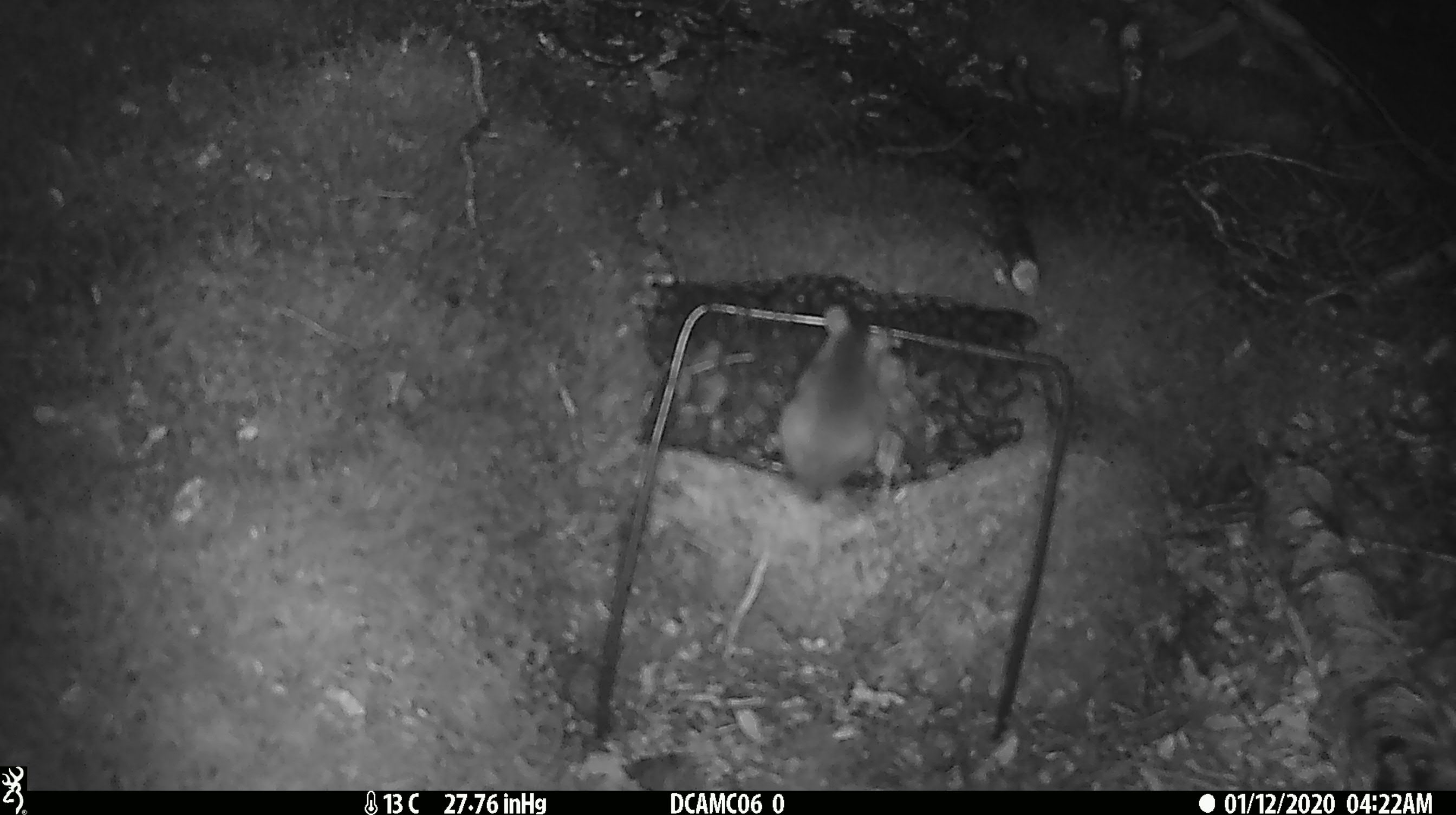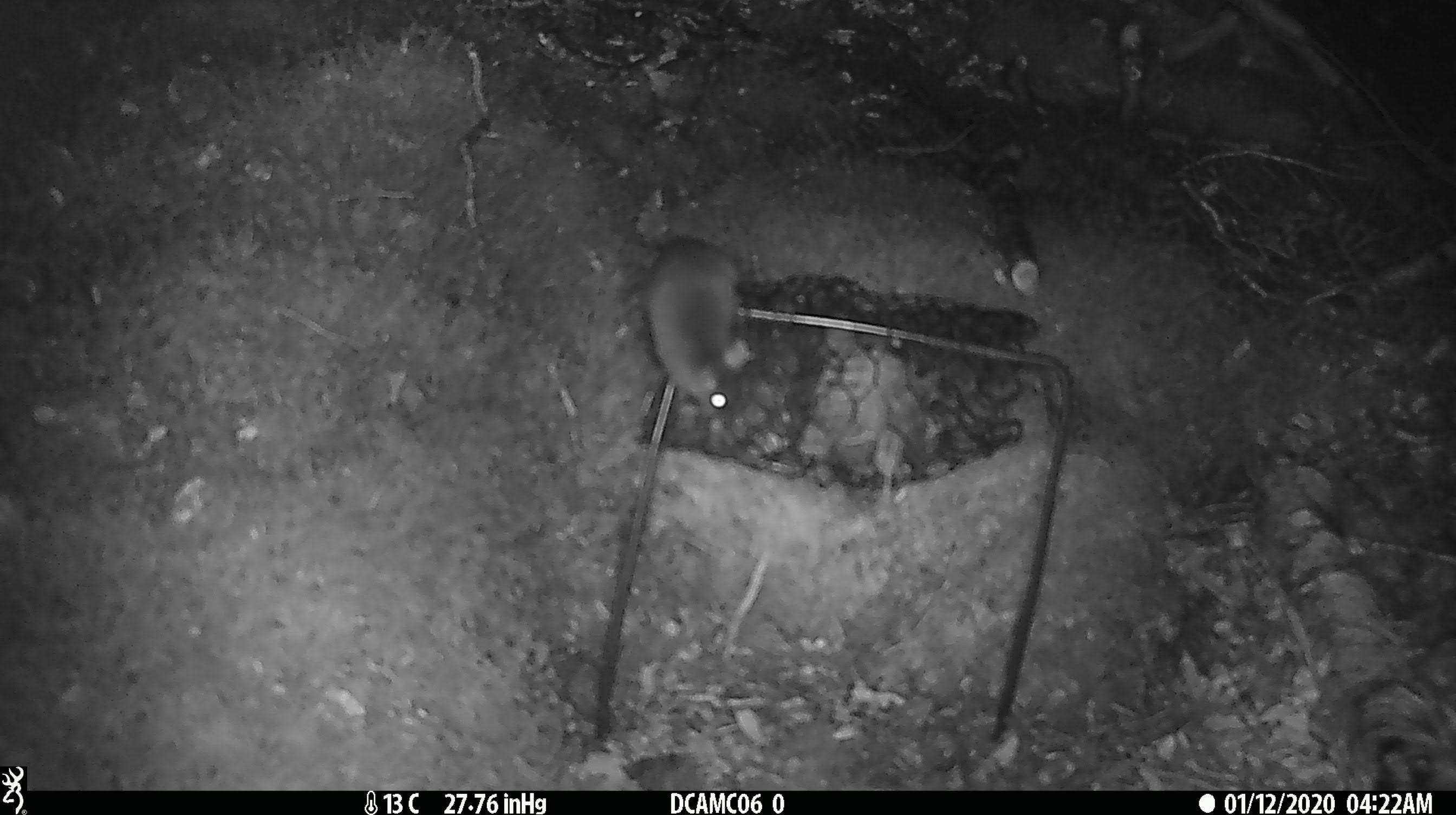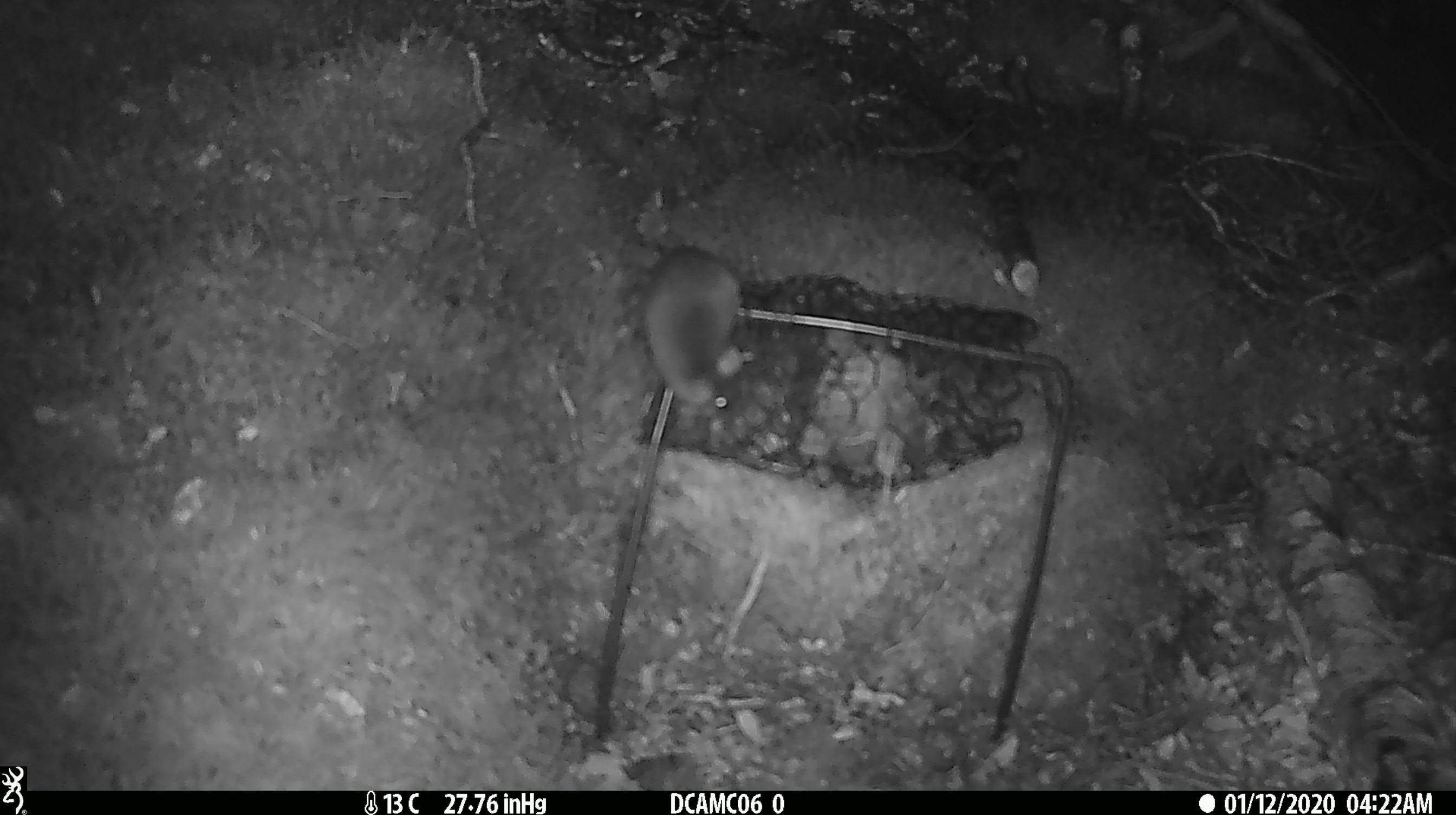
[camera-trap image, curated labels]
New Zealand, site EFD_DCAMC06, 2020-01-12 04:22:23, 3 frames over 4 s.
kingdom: Animalia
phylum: Chordata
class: Mammalia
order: Rodentia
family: Muridae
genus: Mus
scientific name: Mus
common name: mouse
Mouse (Mus).